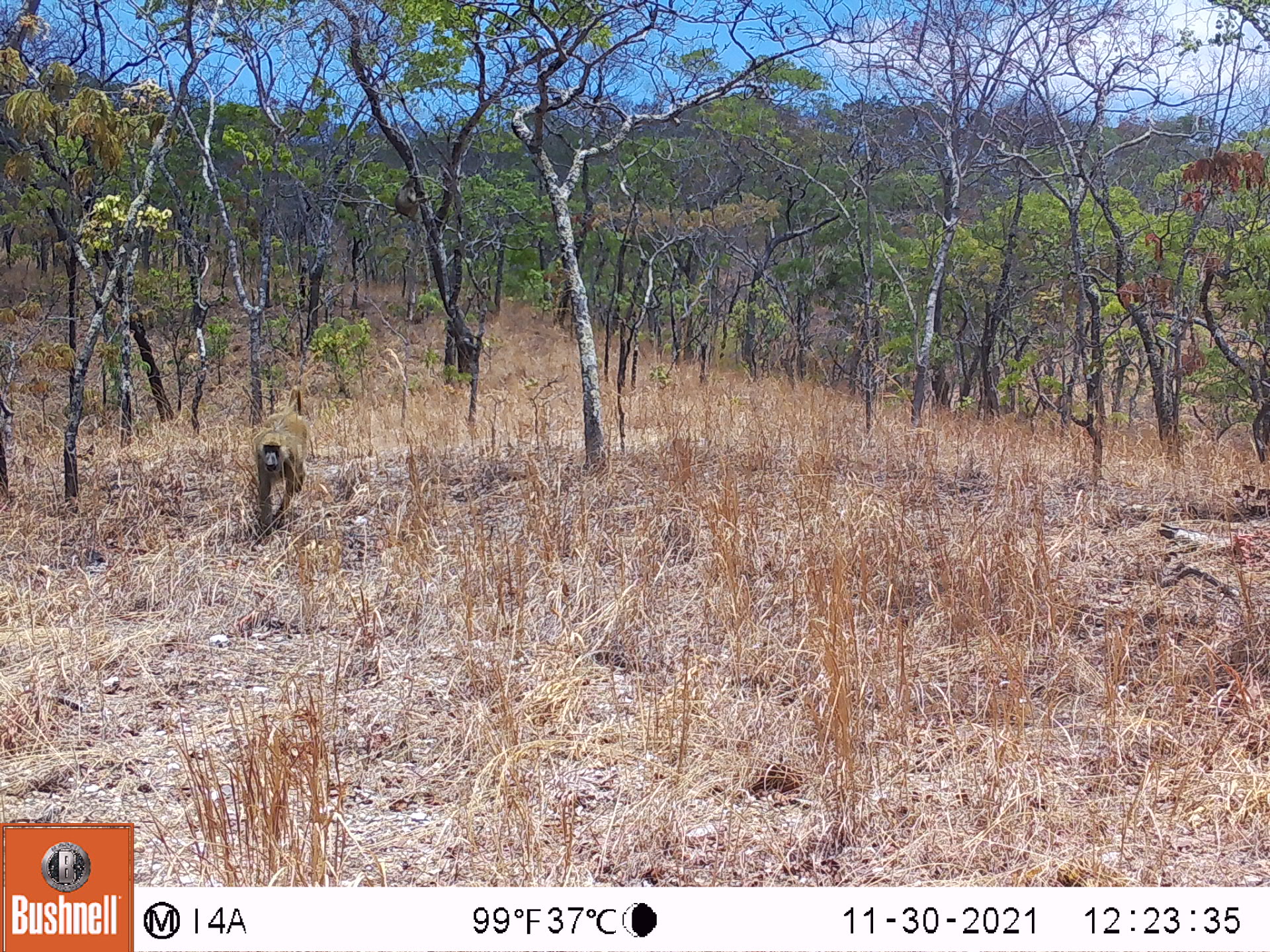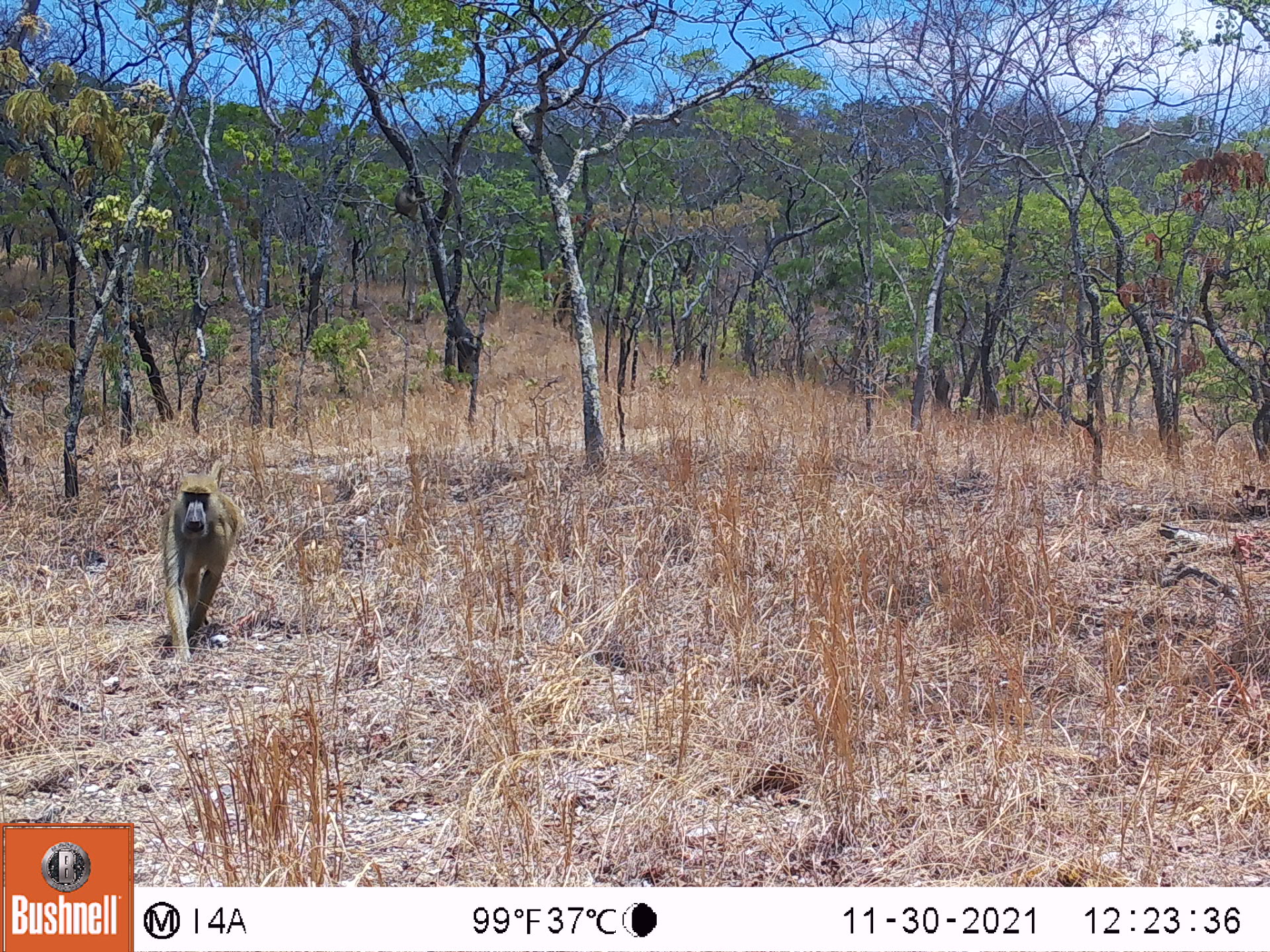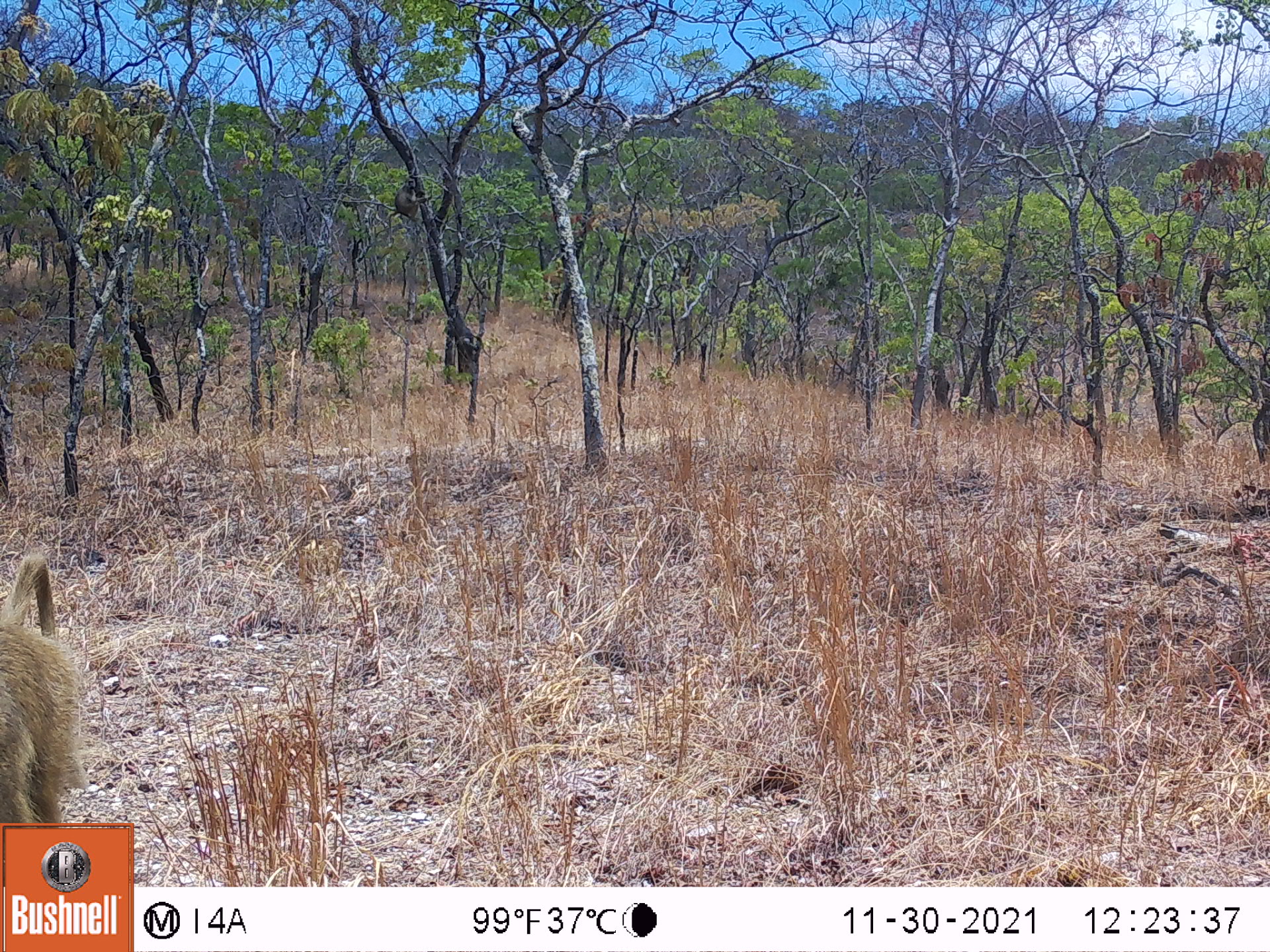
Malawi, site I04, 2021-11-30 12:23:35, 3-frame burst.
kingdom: Animalia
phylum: Chordata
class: Mammalia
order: Primates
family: Cercopithecidae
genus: Papio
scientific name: Papio cynocephalus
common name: yellow baboon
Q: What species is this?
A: Yellow baboon (Papio cynocephalus).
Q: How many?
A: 1.